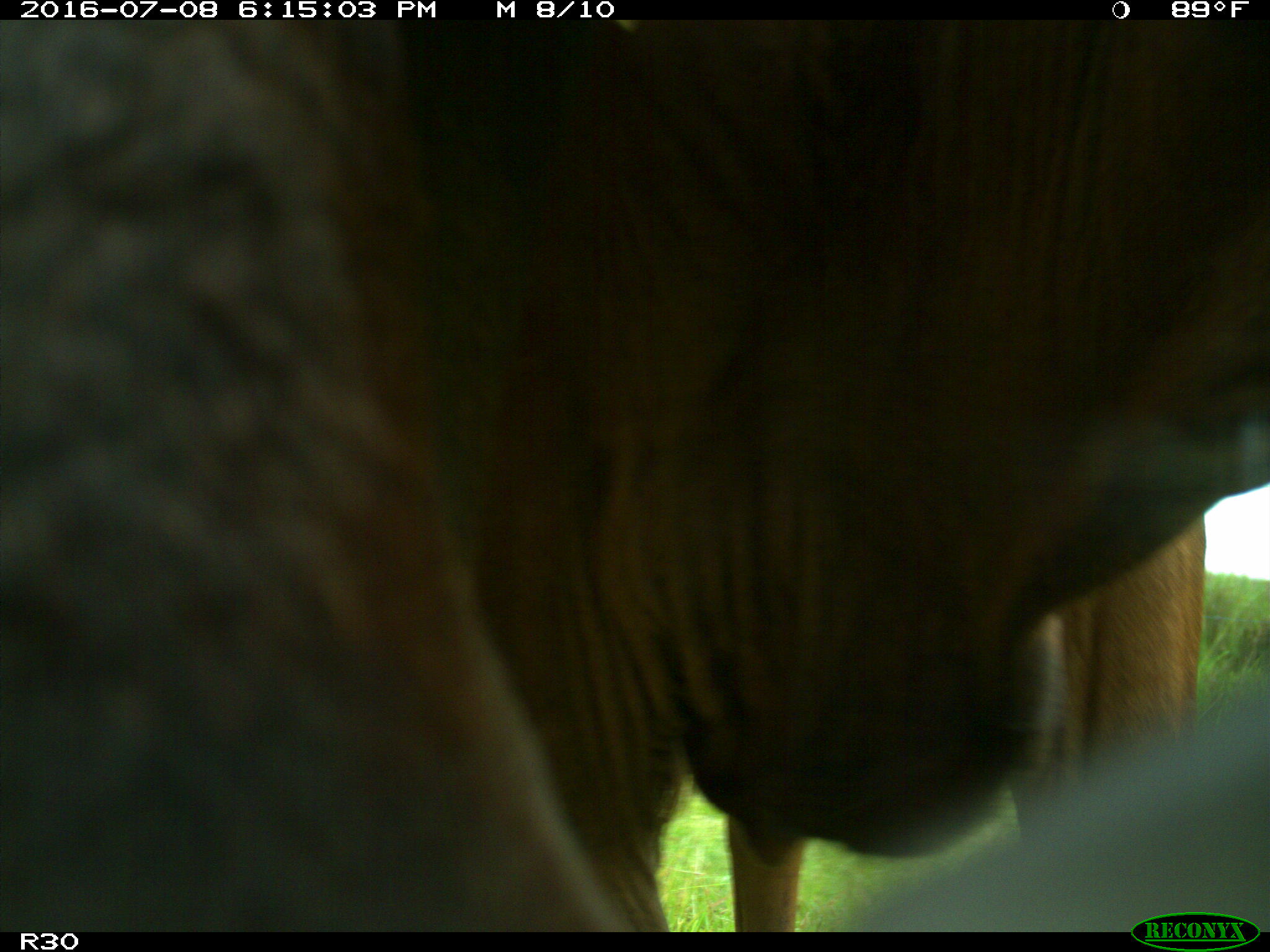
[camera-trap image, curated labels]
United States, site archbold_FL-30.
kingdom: Animalia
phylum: Chordata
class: Mammalia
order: Artiodactyla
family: Bovidae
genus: Bos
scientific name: Bos taurus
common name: domestic cow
Bos taurus (domestic cow).